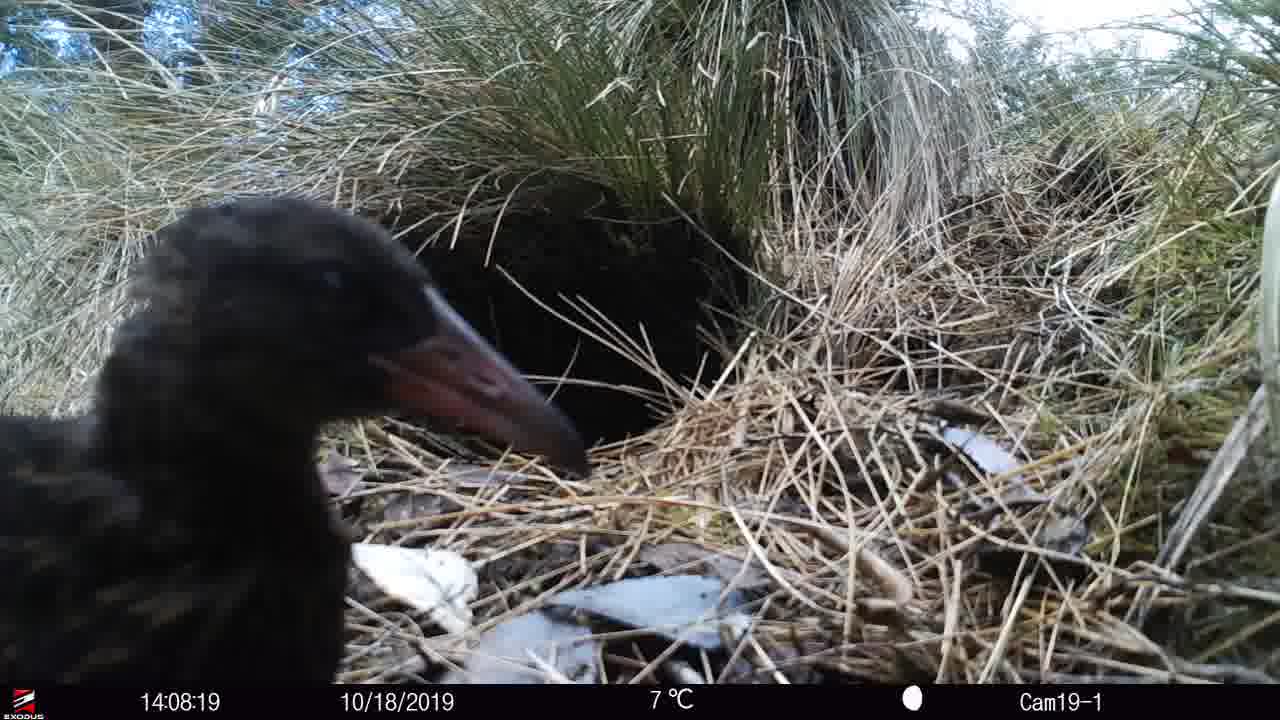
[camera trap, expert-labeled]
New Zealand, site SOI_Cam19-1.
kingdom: Animalia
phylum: Chordata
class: Aves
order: Gruiformes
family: Rallidae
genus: Gallirallus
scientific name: Gallirallus australis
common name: weka